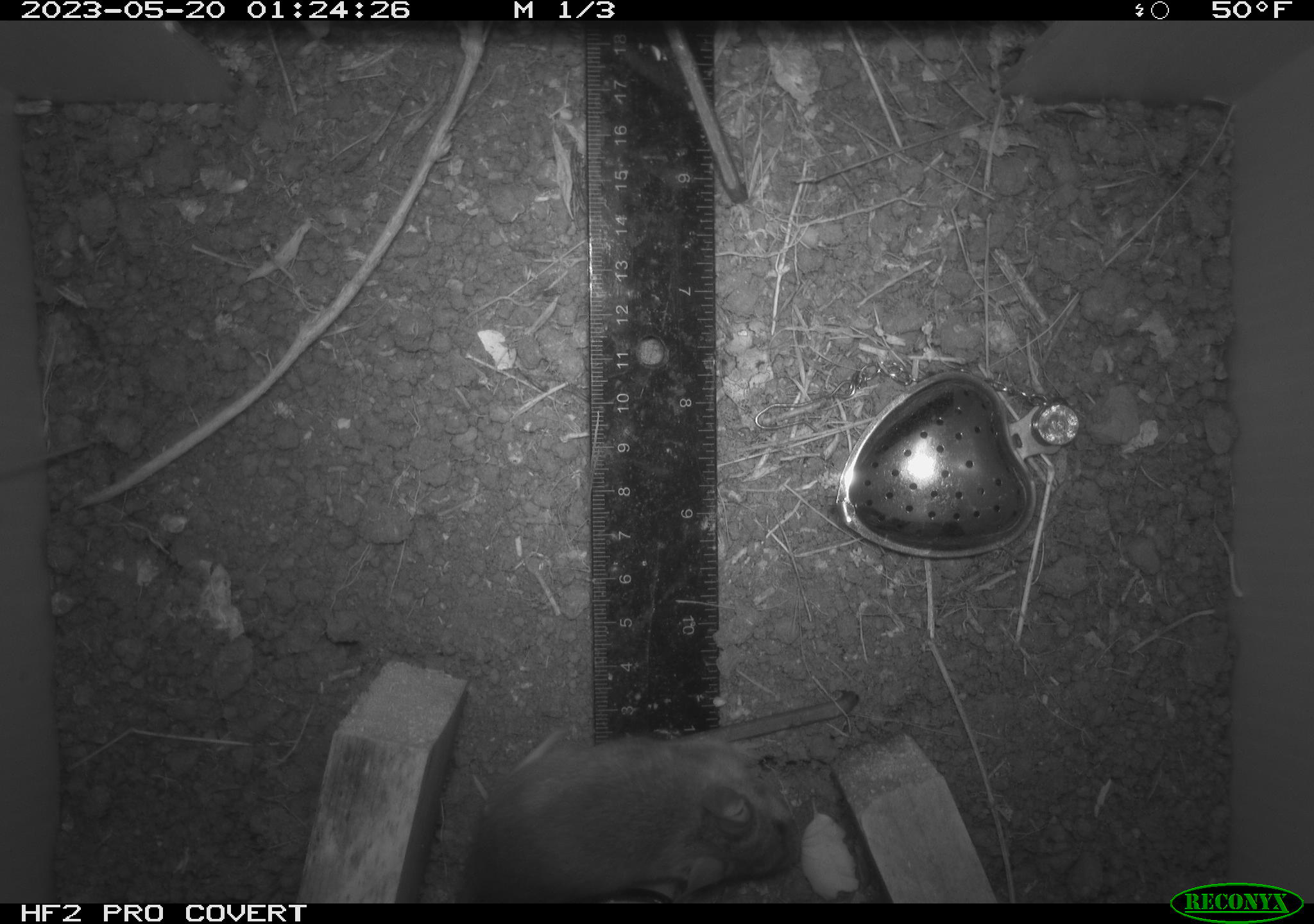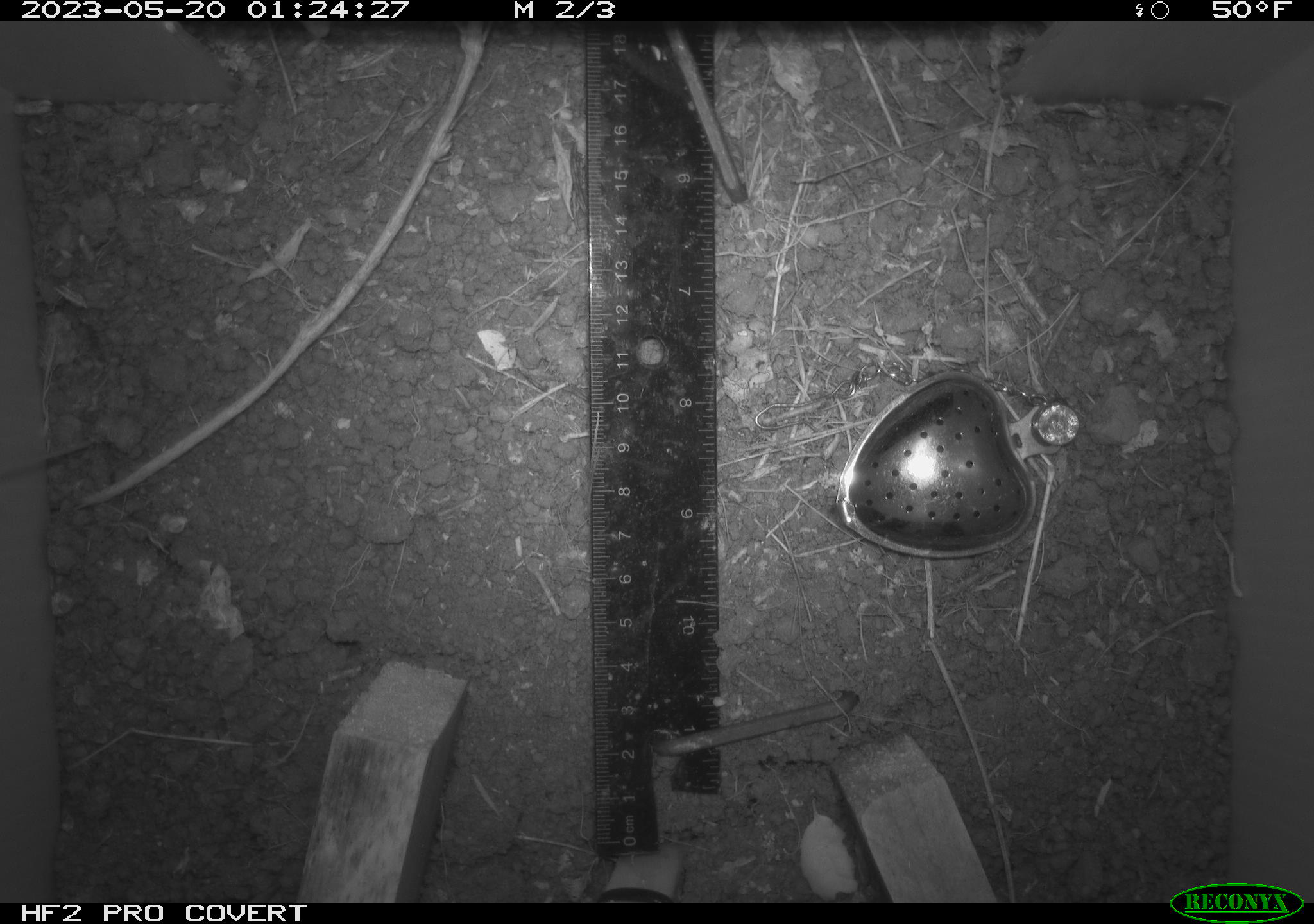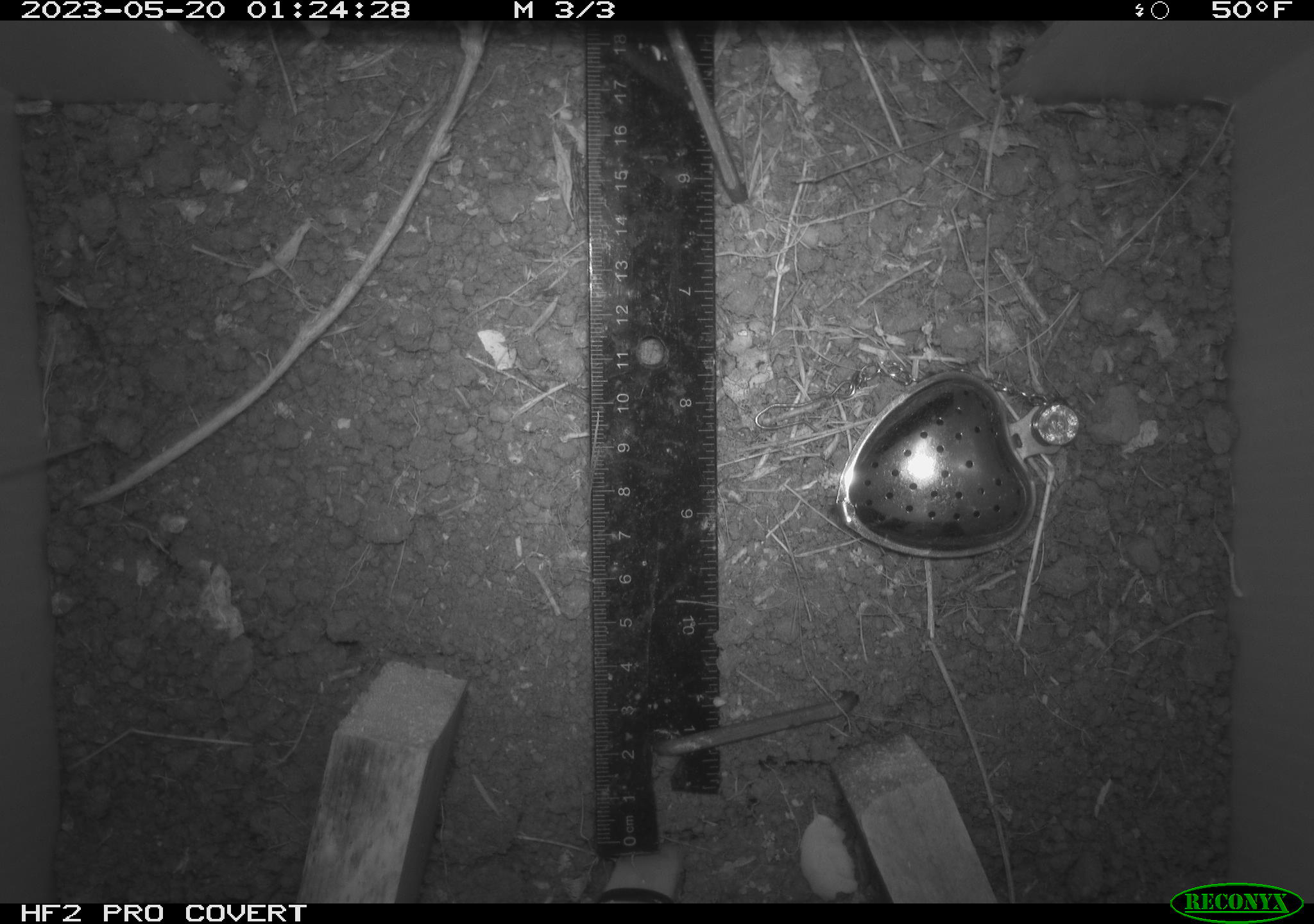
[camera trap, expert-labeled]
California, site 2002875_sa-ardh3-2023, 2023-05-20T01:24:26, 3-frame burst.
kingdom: Animalia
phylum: Chordata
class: Mammalia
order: Rodentia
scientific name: Rodentia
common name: mouse species